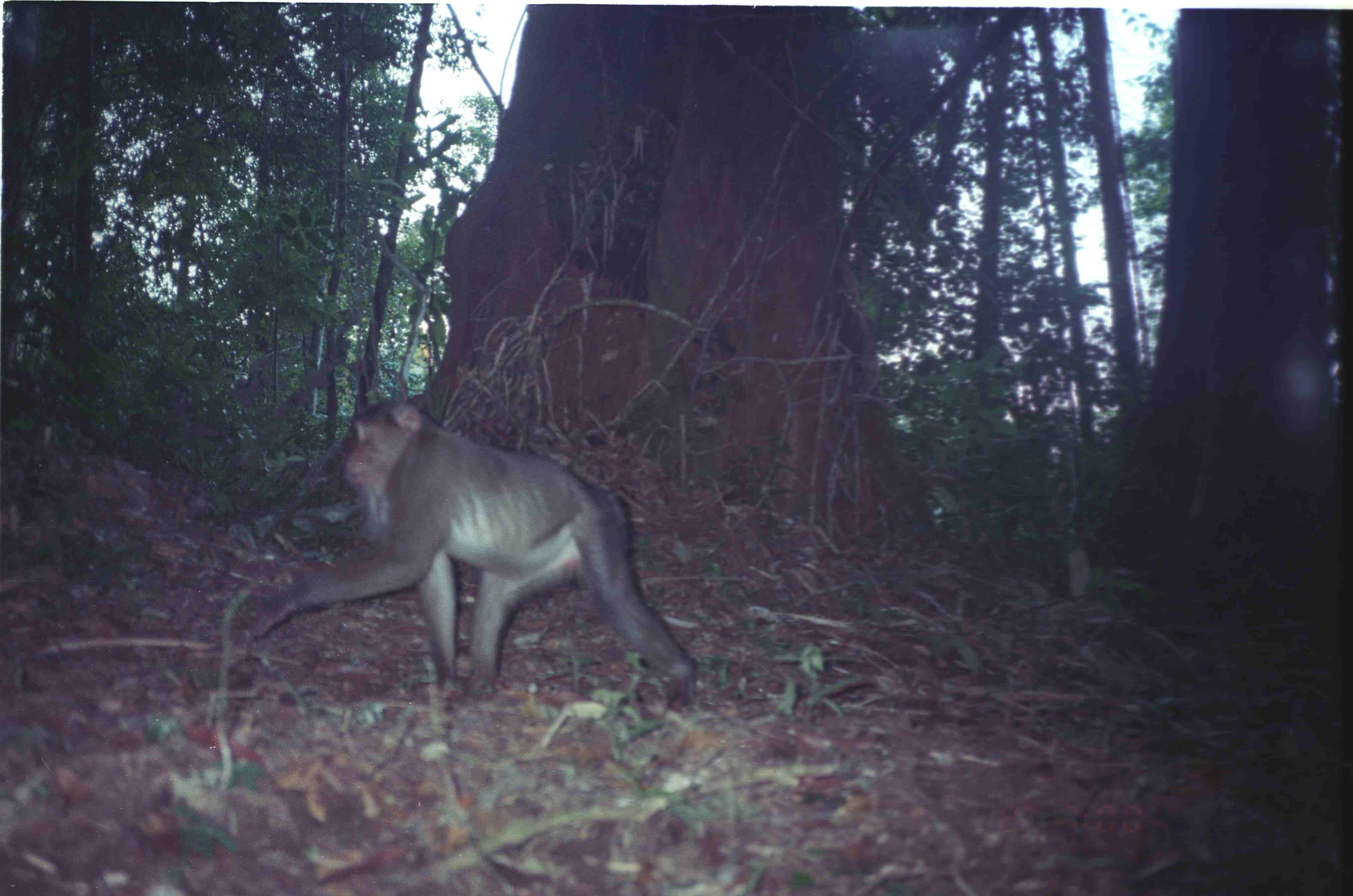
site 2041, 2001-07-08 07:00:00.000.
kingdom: Animalia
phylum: Chordata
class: Mammalia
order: Primates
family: Cercopithecidae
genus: Macaca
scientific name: Macaca nemestrina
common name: southern pig-tailed macaque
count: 1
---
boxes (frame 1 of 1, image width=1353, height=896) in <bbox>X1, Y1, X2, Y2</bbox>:
macaca nemestrina: <bbox>249, 398, 699, 713</bbox>